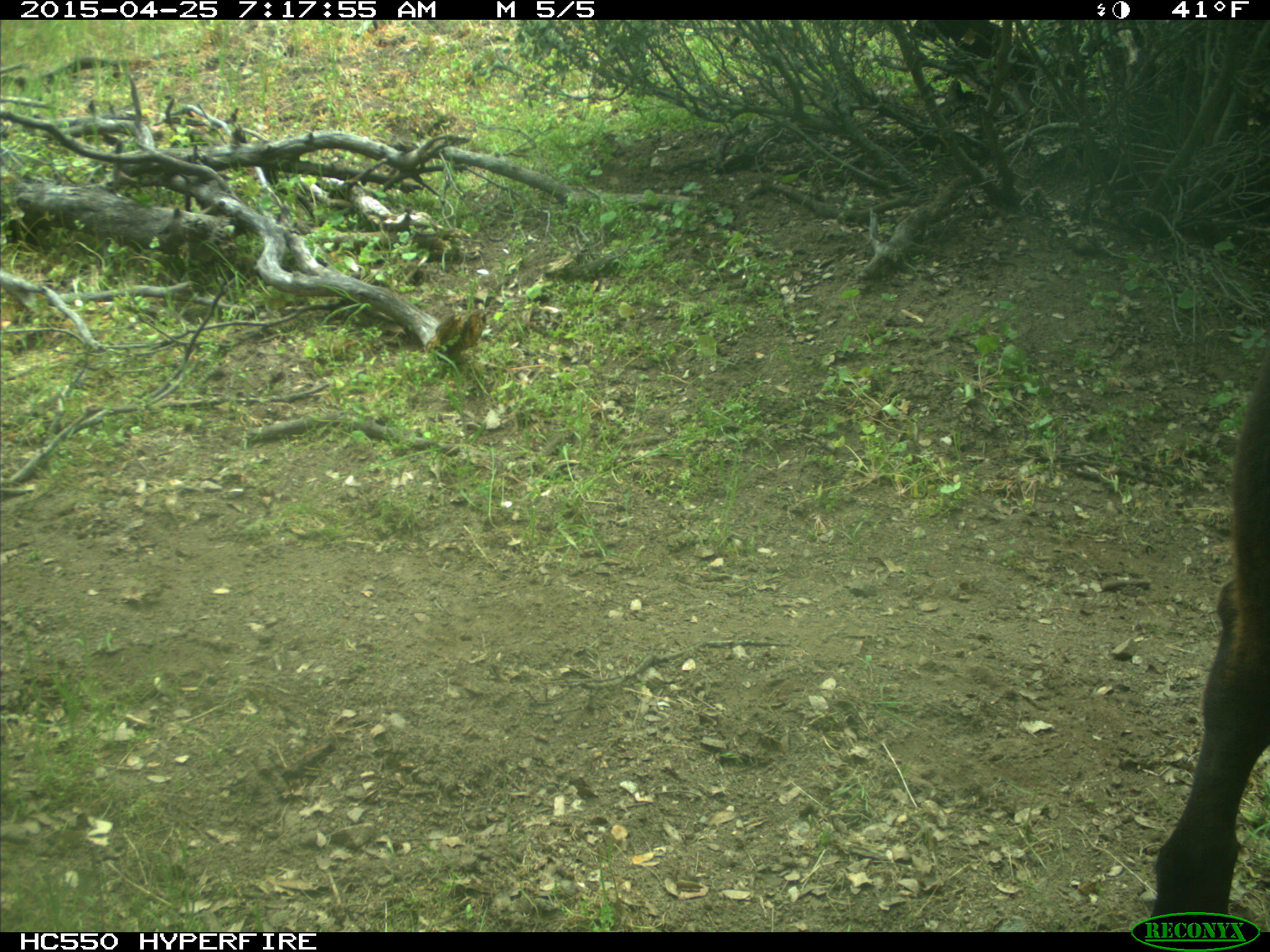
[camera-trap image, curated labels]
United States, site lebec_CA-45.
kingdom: Animalia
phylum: Chordata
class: Mammalia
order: Artiodactyla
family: Bovidae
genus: Bos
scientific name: Bos taurus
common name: domestic cow